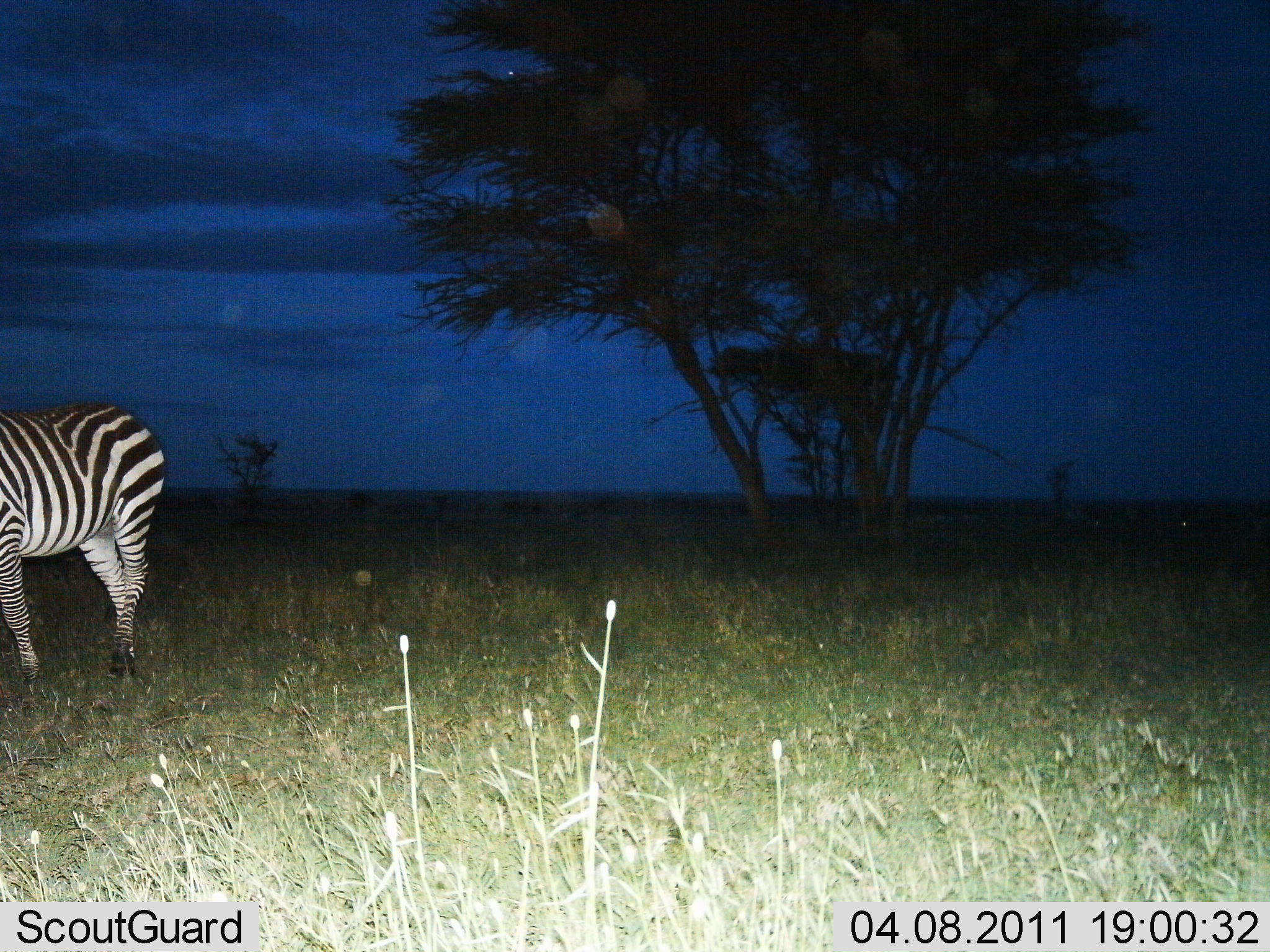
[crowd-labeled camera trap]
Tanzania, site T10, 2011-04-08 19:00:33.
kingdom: Animalia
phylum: Chordata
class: Mammalia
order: Perissodactyla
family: Equidae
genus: Equus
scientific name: Equus quagga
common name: plains zebra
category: zebra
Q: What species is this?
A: Zebra (plains zebra) (Equus quagga).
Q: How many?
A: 1.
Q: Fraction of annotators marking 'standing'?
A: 82%.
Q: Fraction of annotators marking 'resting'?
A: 0%.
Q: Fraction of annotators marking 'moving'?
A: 18%.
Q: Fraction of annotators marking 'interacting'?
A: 0%.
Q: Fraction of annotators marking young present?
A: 0%.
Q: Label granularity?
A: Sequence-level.